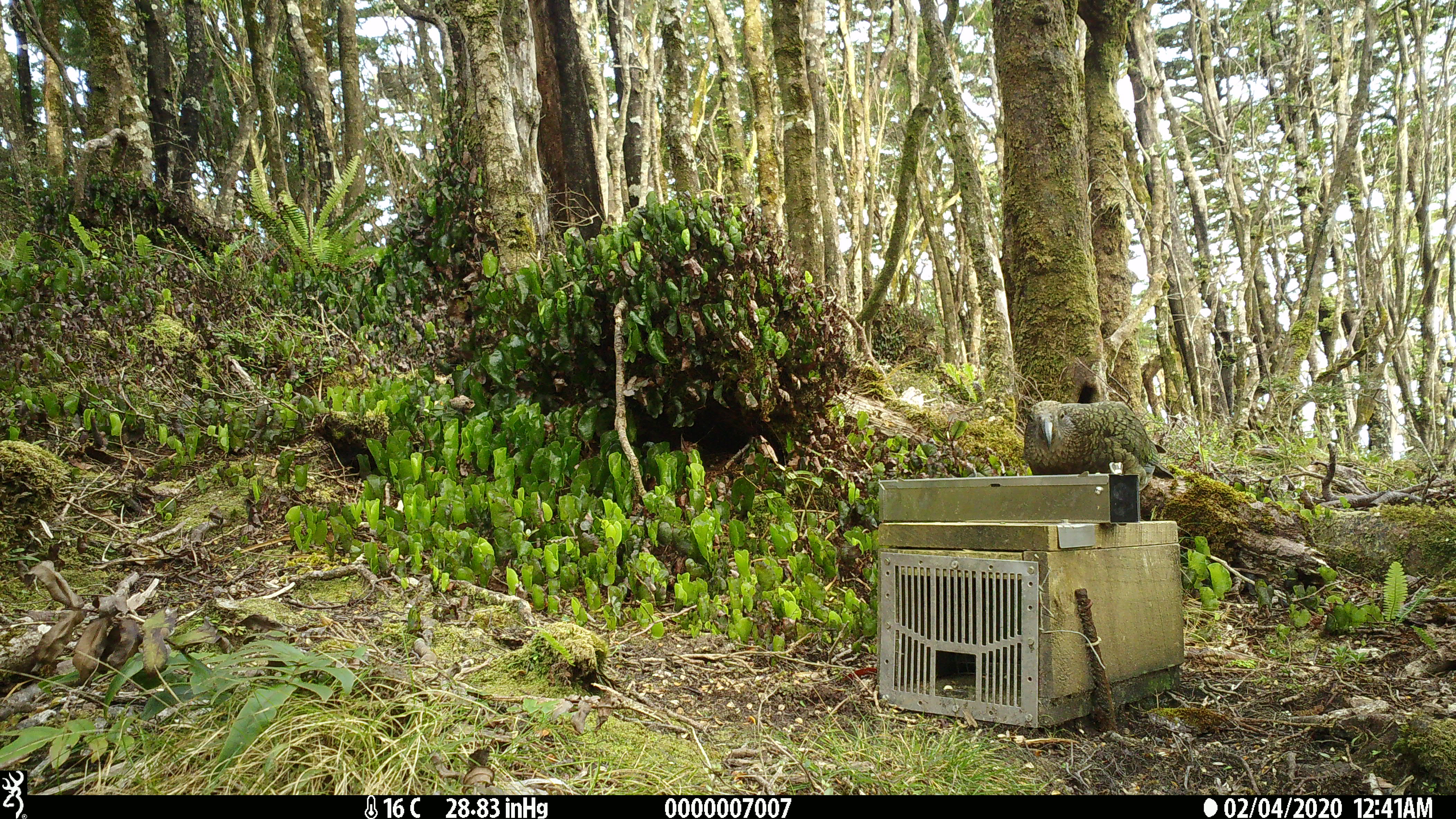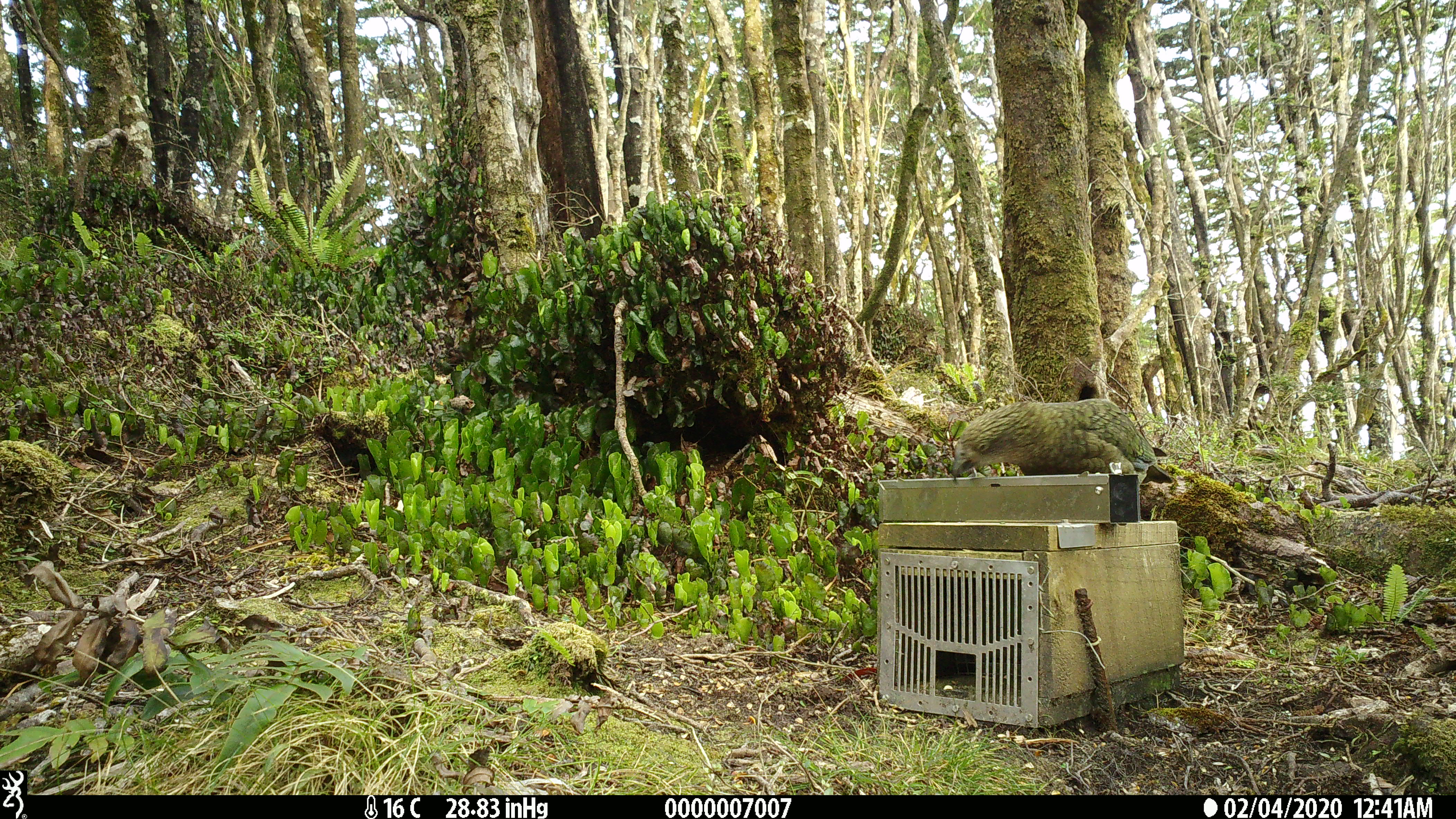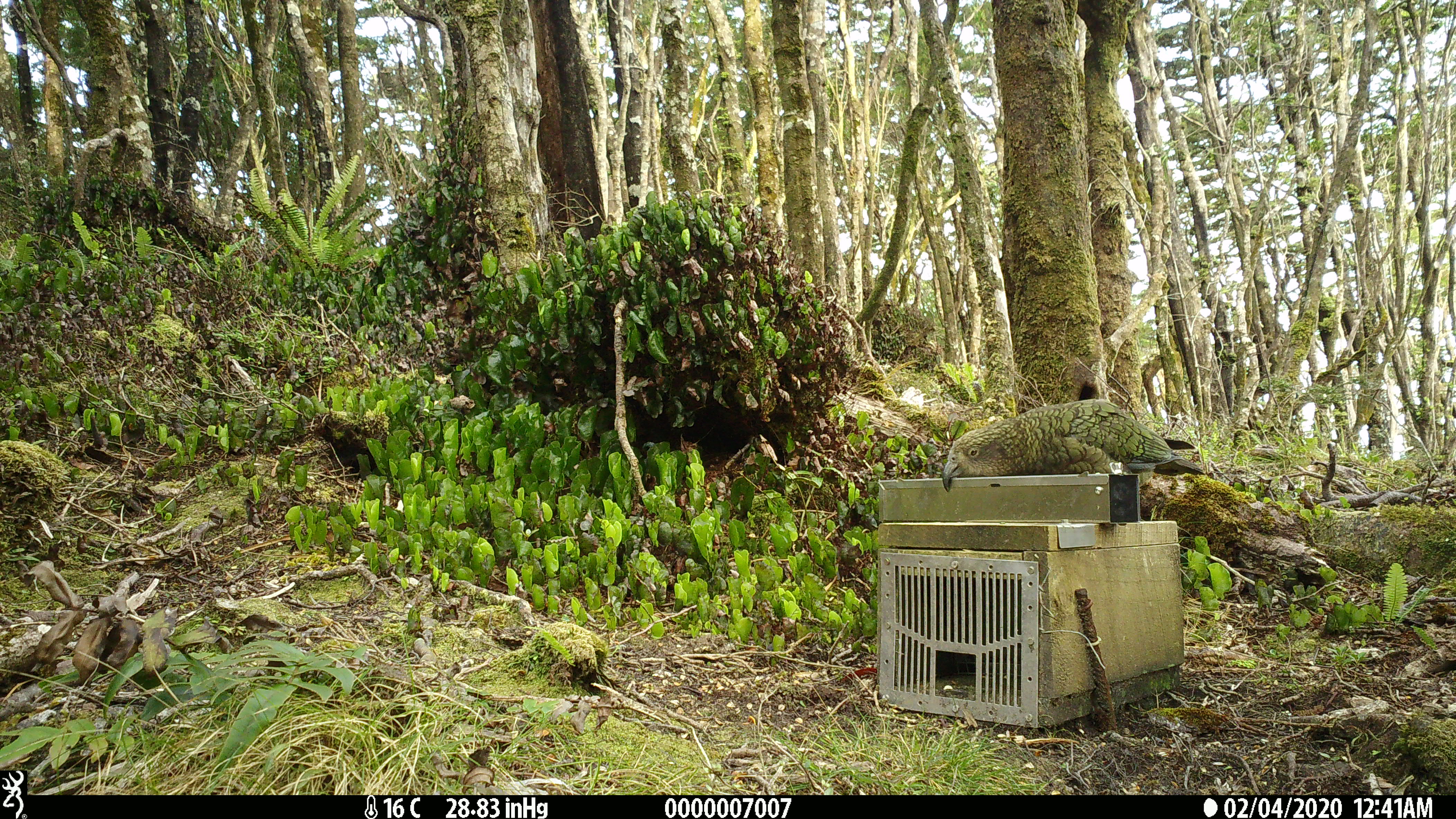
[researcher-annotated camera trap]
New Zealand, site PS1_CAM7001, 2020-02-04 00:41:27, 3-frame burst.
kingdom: Animalia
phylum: Chordata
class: Aves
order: Psittaciformes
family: Strigopidae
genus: Nestor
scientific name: Nestor notabilis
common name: kea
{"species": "kea (Nestor notabilis)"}